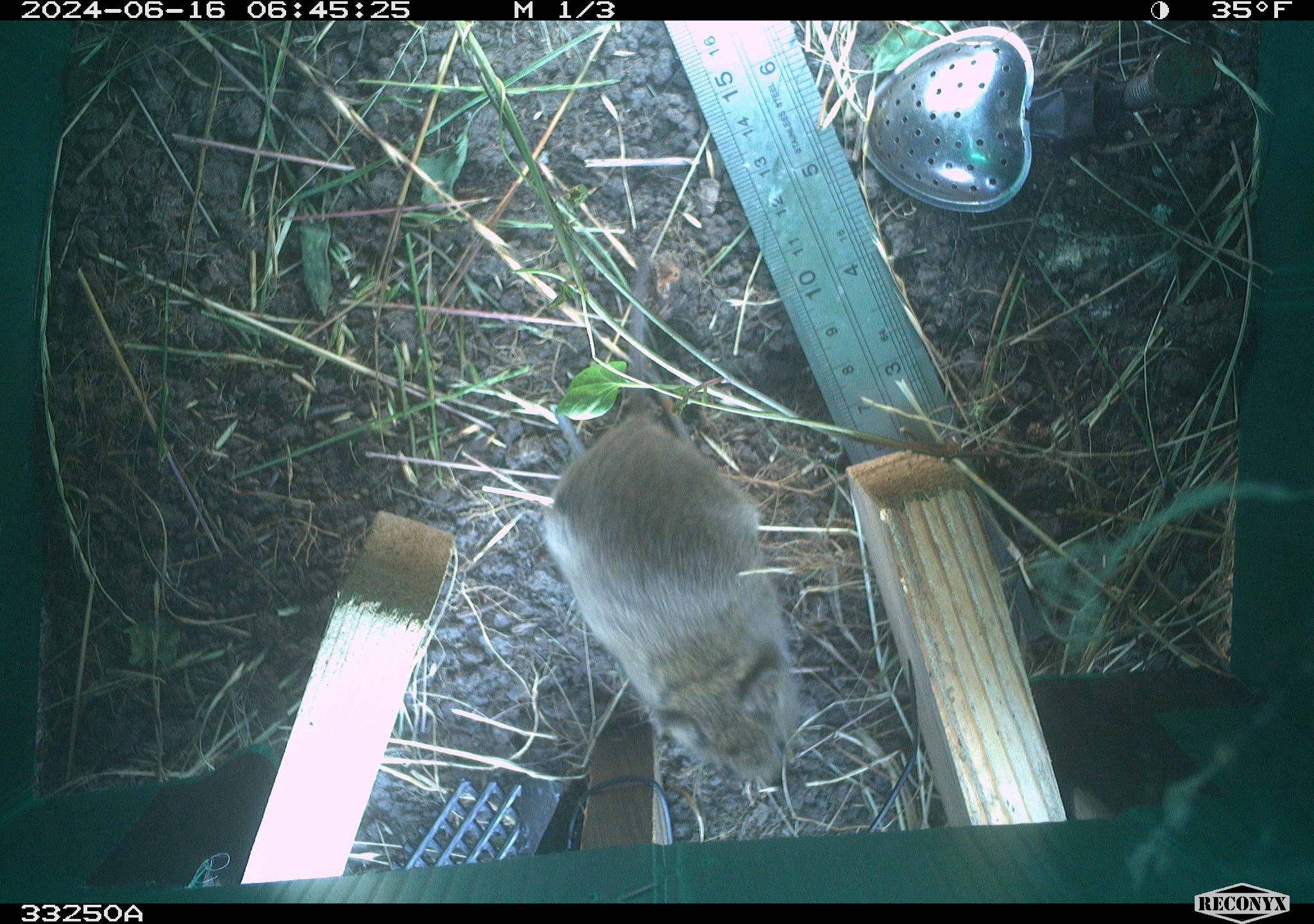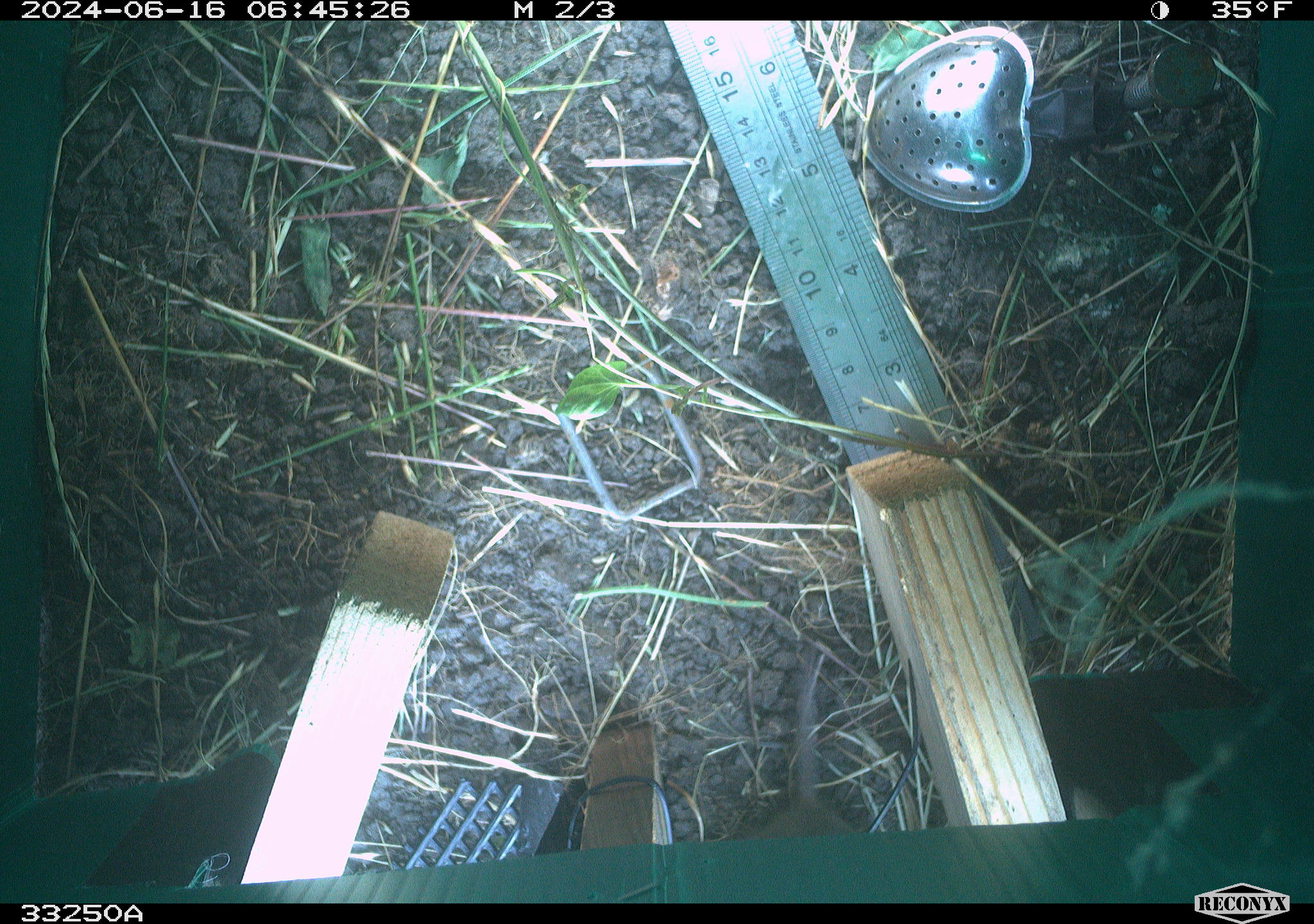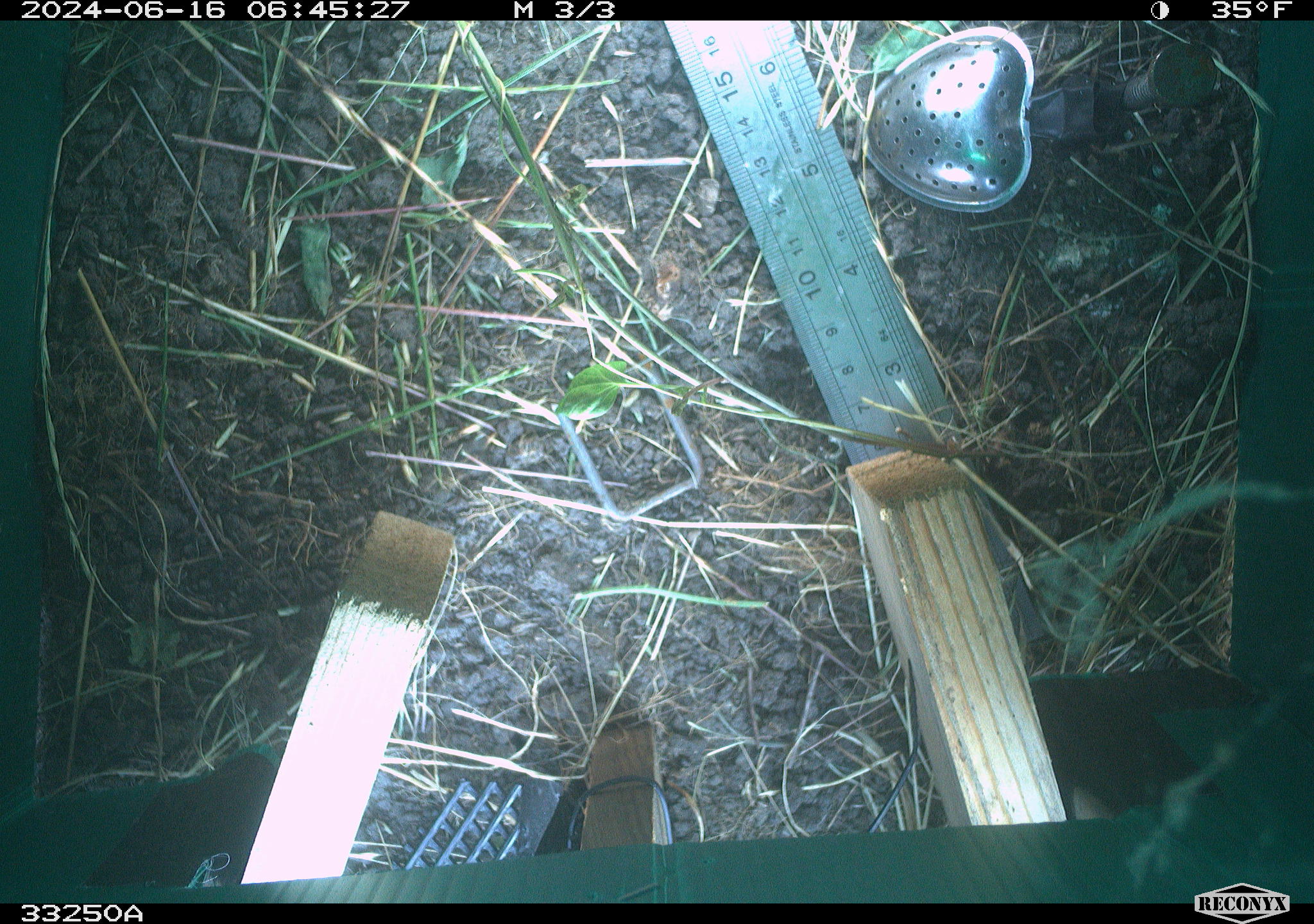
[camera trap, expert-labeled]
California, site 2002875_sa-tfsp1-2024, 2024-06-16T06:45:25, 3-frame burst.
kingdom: Animalia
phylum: Chordata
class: Mammalia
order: Rodentia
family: Cricetidae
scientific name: Arvicolinae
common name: voles, lemmings, and muskrats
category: arvicolinae subfamily